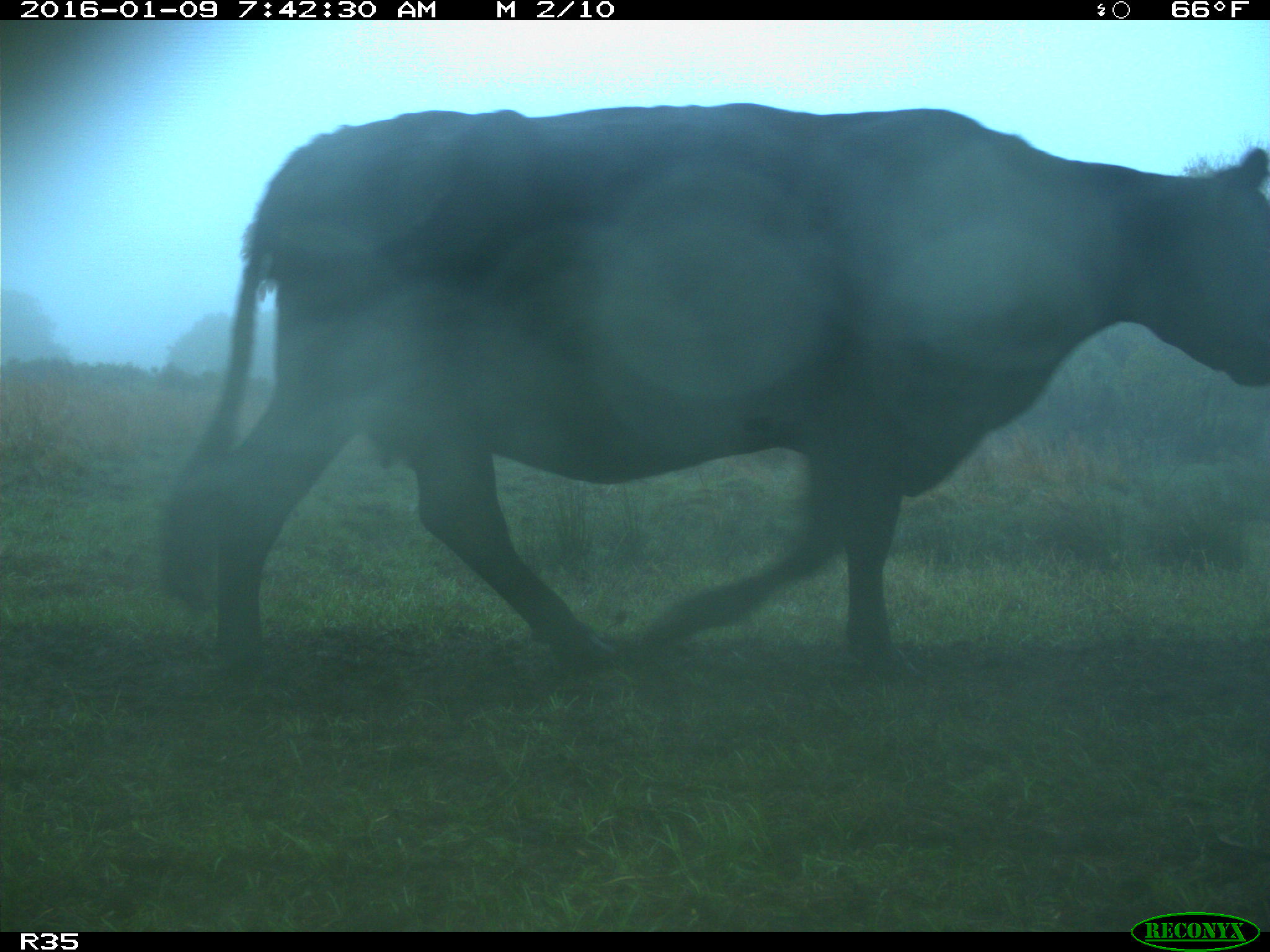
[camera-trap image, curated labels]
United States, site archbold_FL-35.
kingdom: Animalia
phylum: Chordata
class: Mammalia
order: Artiodactyla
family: Bovidae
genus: Bos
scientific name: Bos taurus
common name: domestic cow